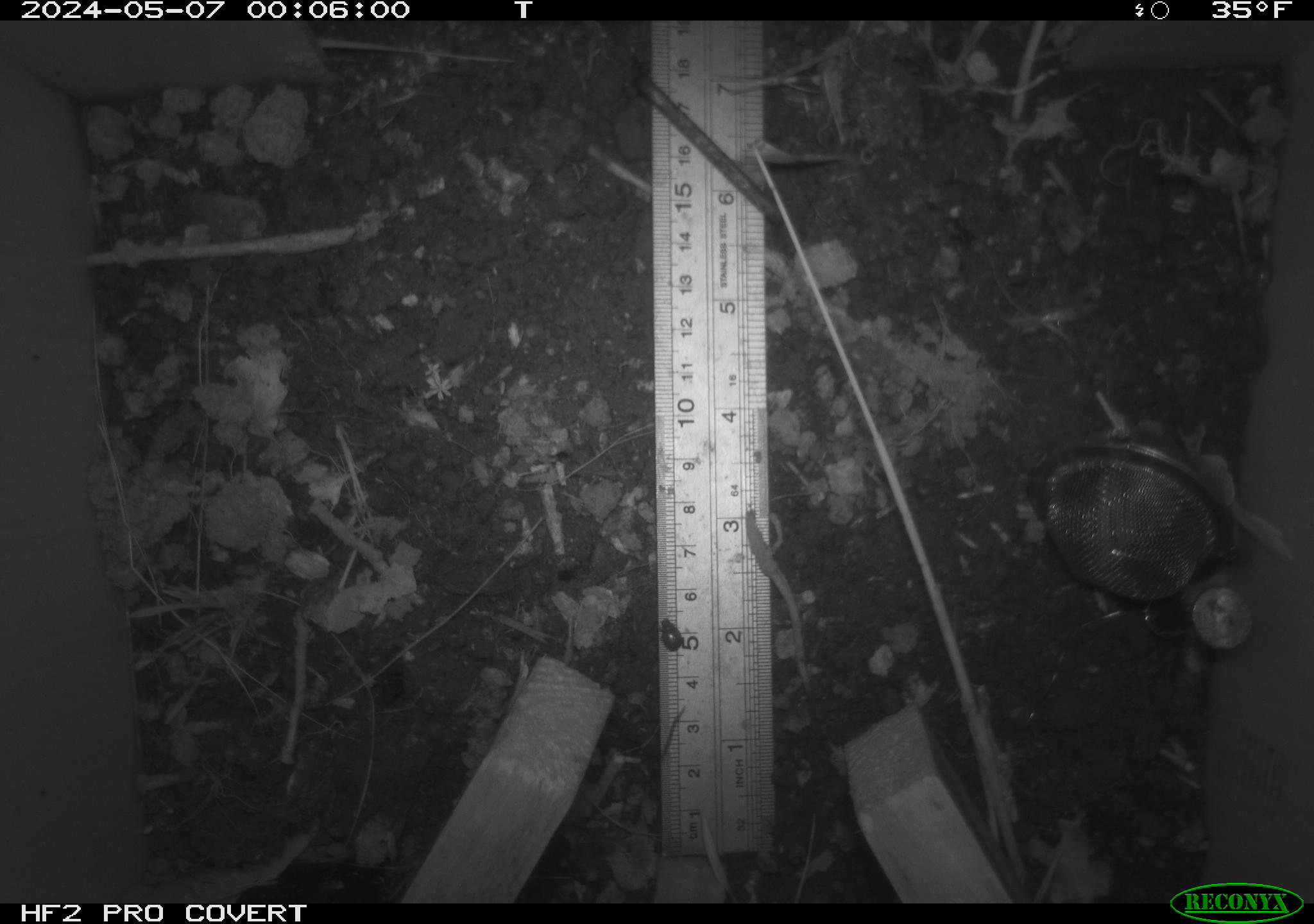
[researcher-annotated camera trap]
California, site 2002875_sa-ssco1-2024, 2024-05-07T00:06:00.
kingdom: Animalia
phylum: Arthropoda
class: Insecta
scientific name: Insecta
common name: insect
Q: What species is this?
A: Insect (Insecta).